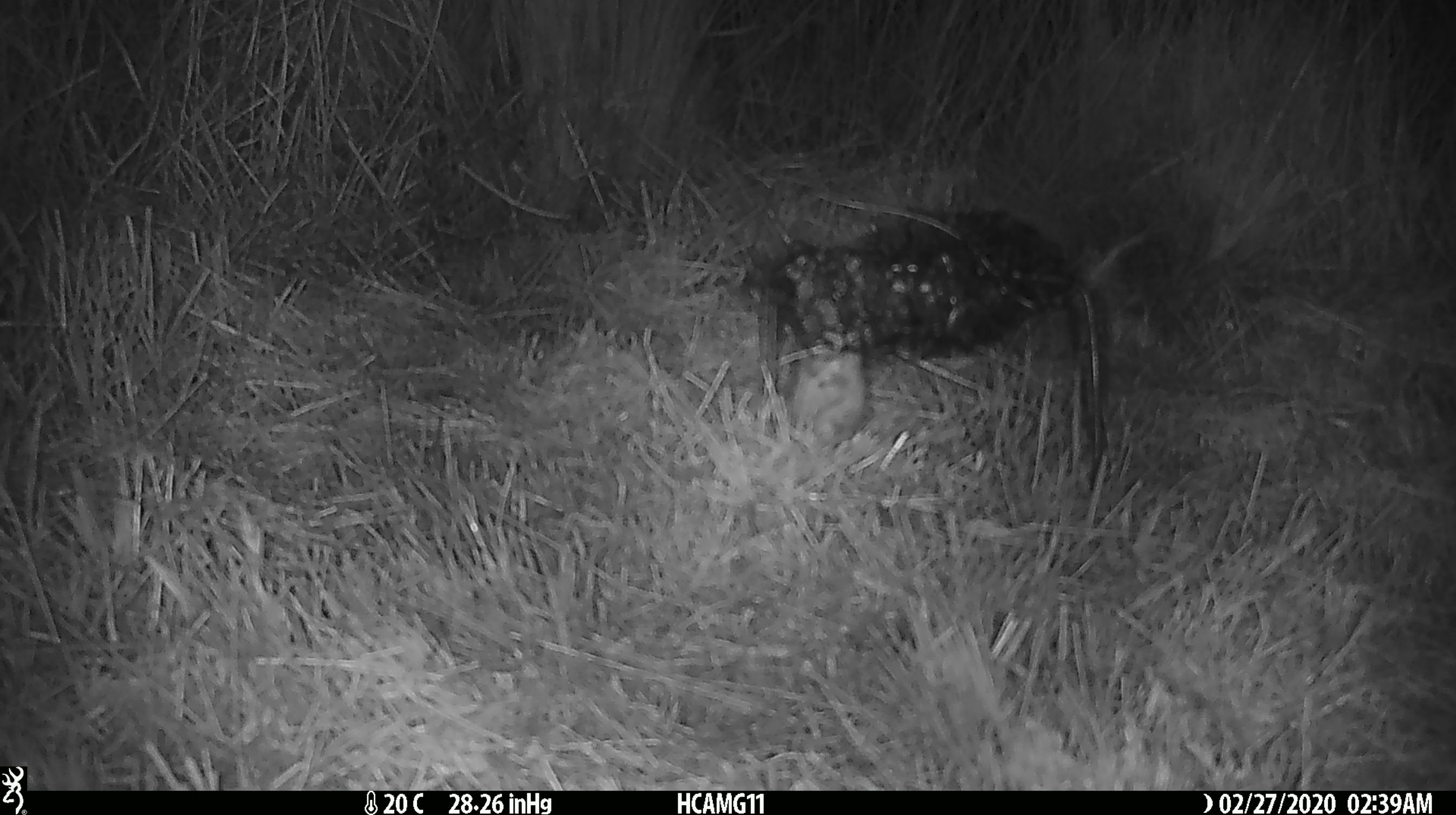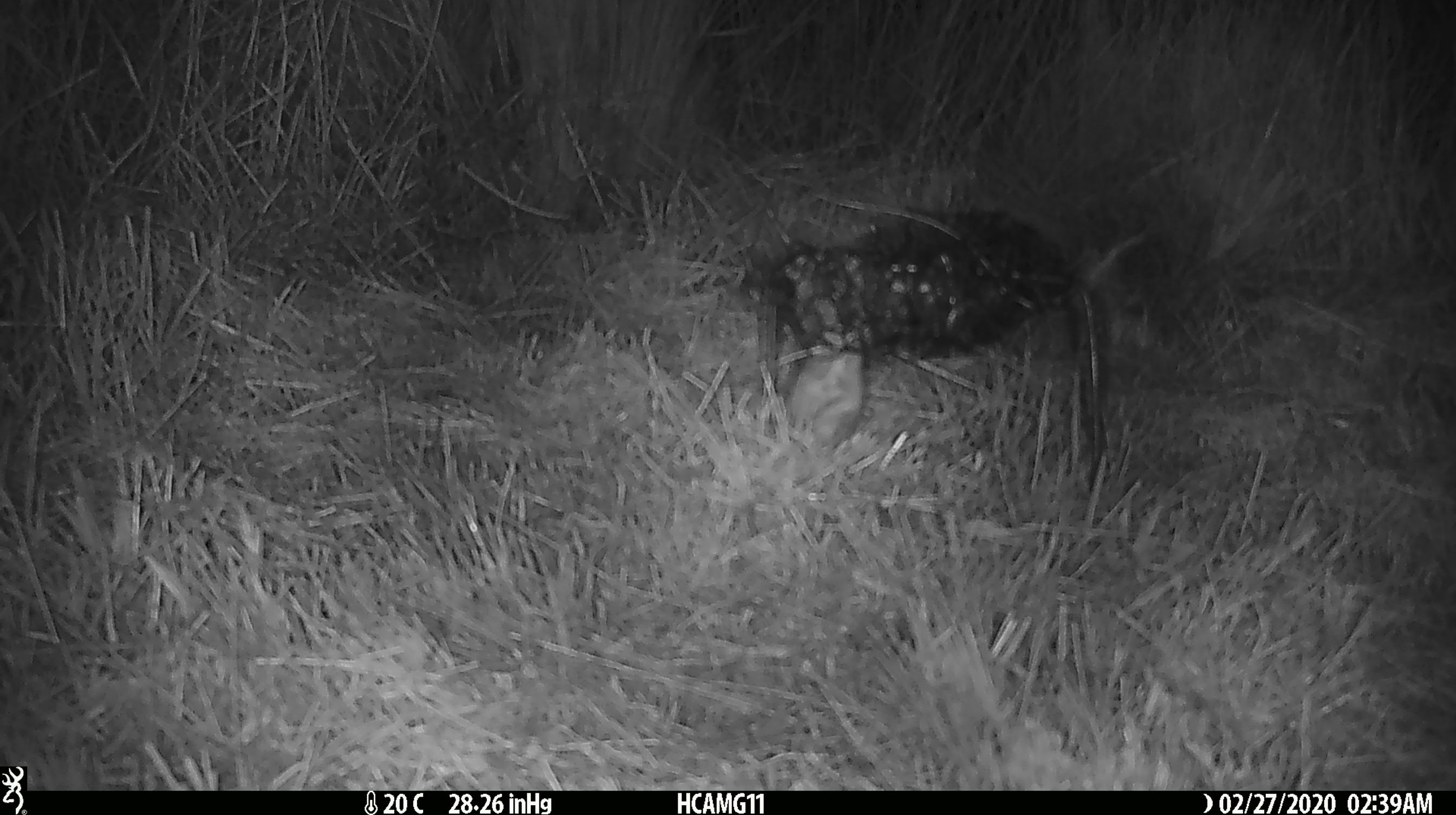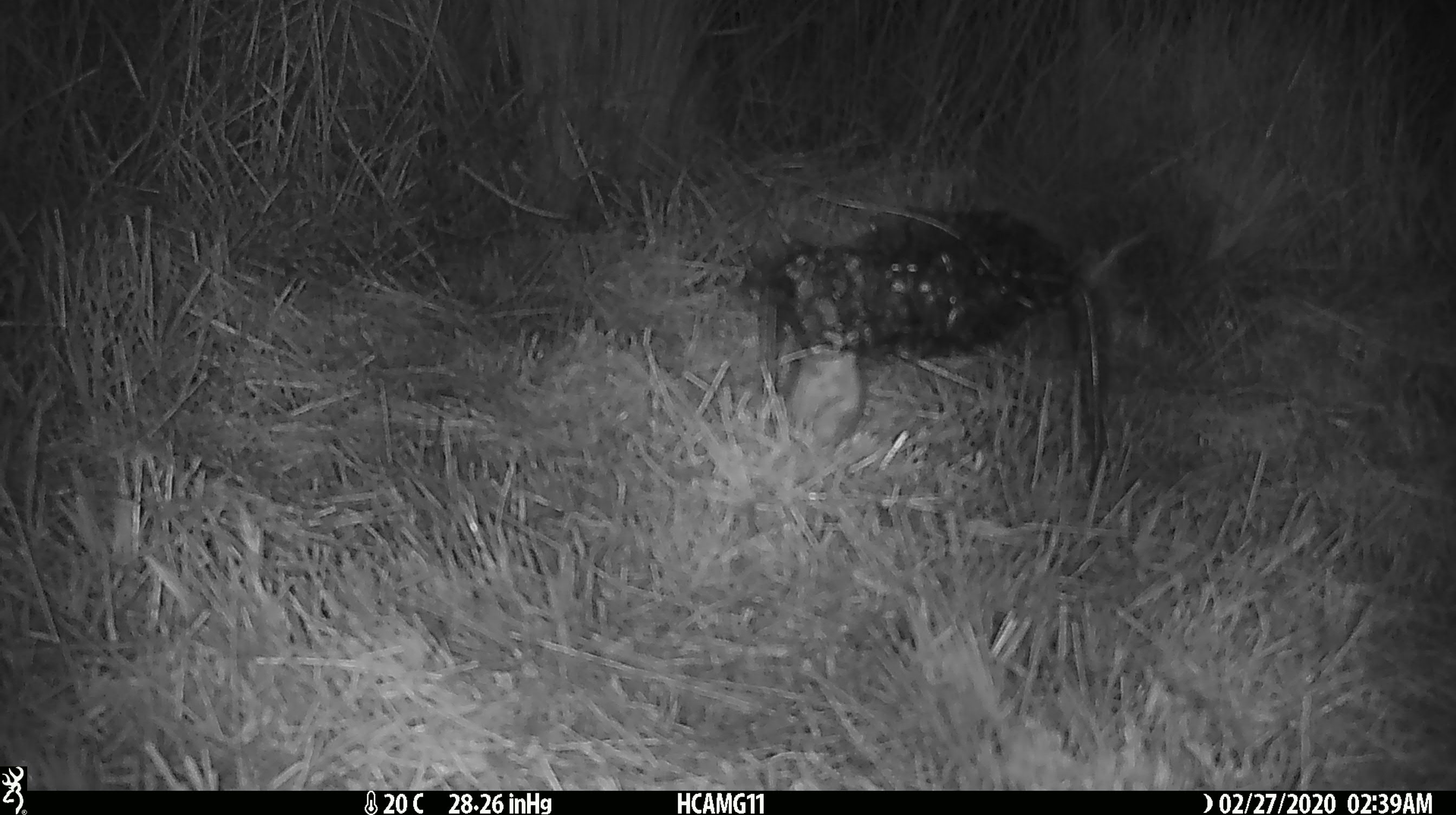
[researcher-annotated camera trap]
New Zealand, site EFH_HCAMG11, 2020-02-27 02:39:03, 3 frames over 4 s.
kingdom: Animalia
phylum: Chordata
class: Mammalia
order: Rodentia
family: Muridae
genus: Mus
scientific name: Mus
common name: mouse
Mouse (Mus).